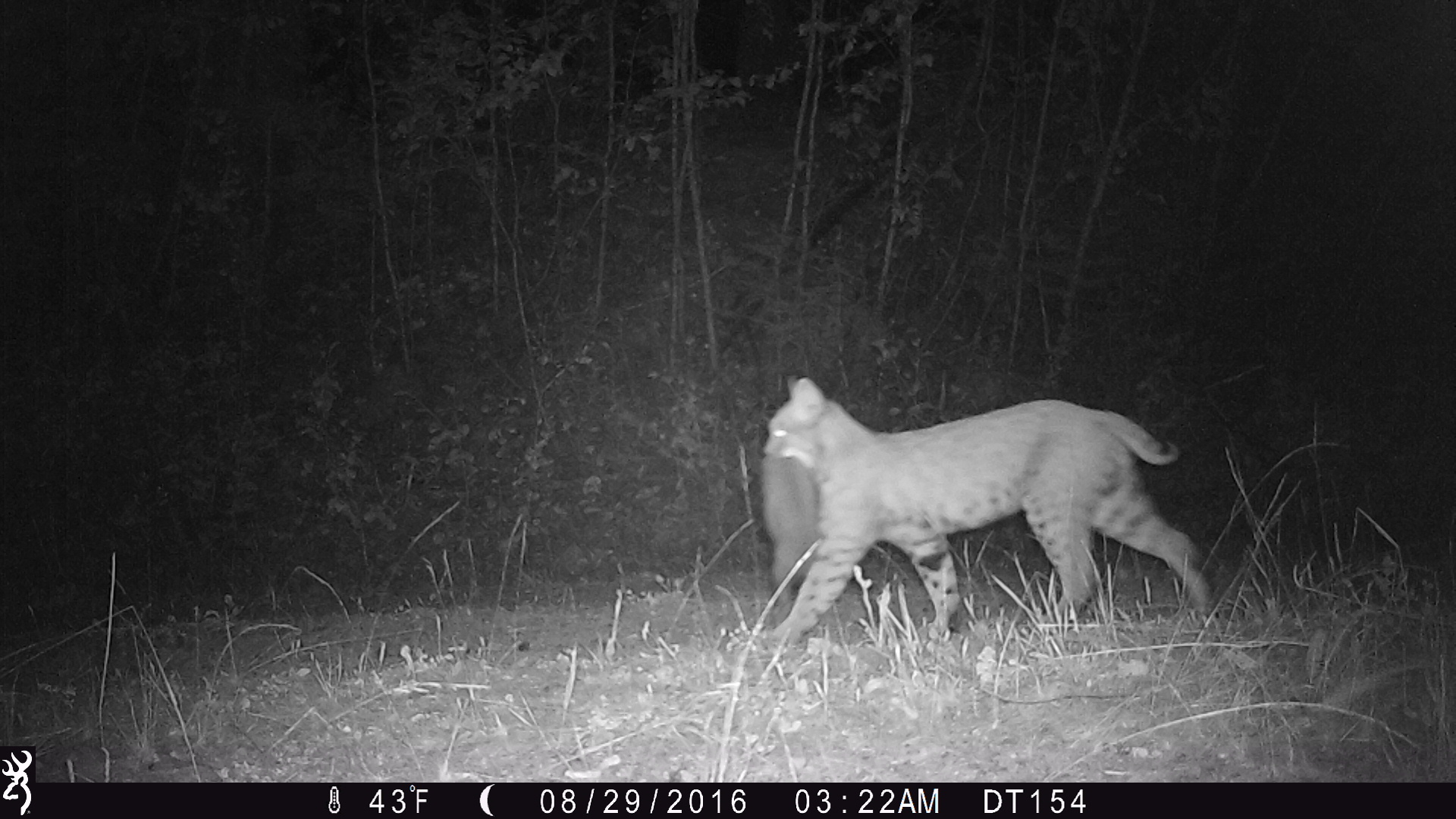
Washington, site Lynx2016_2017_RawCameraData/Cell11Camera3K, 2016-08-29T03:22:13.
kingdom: Animalia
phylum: Chordata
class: Mammalia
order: Carnivora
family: Felidae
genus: Lynx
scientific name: Lynx rufus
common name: bobcat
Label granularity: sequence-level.